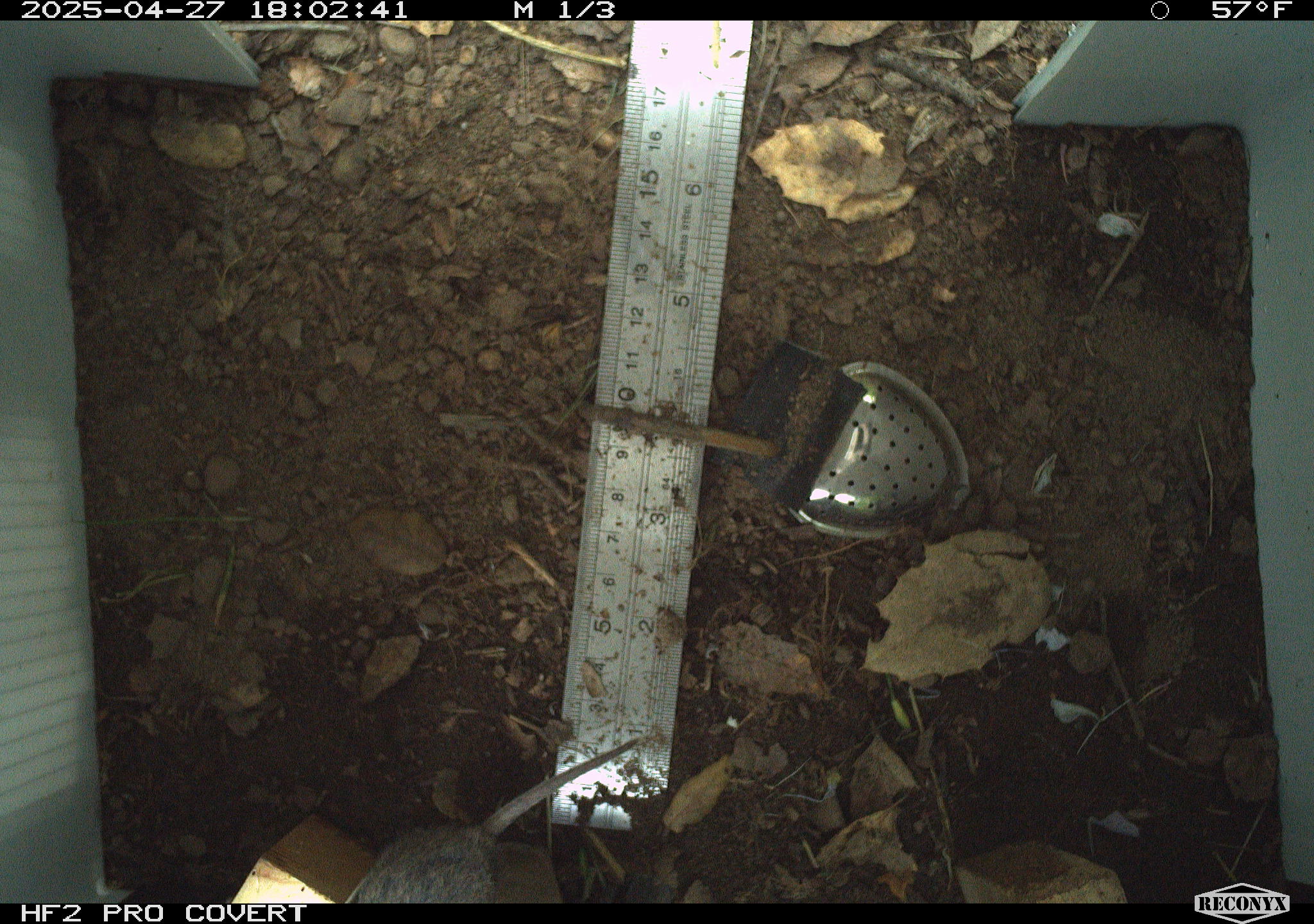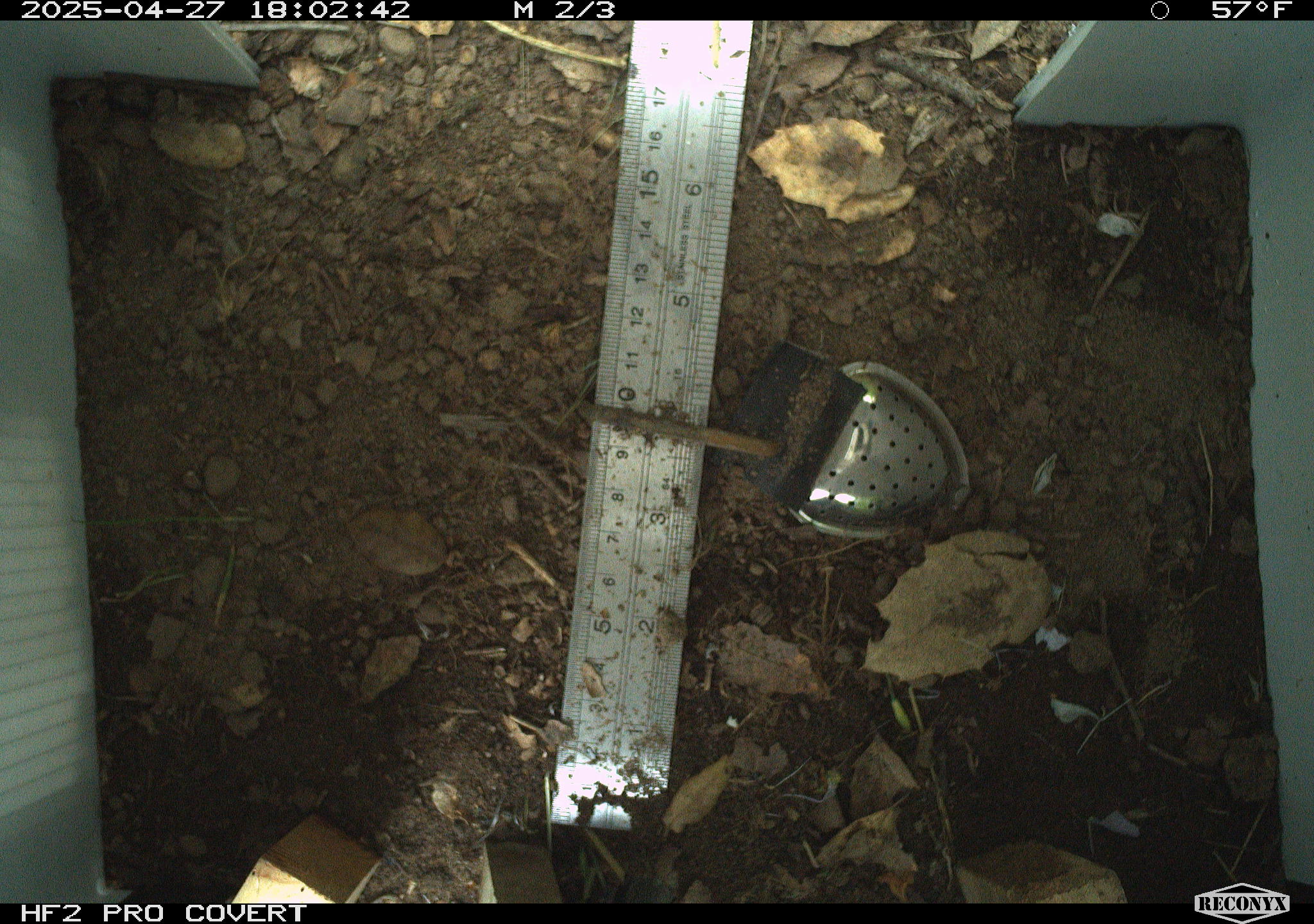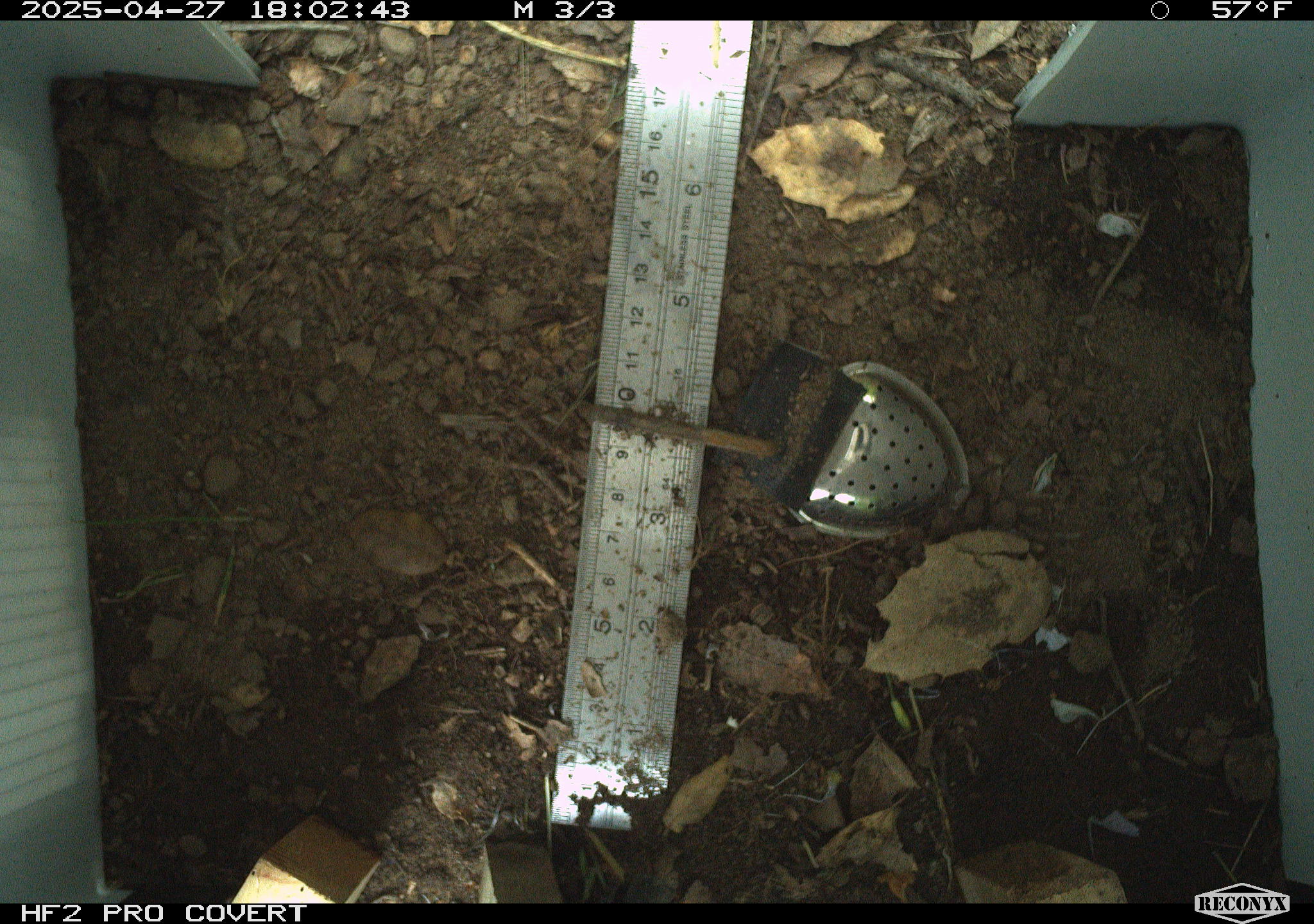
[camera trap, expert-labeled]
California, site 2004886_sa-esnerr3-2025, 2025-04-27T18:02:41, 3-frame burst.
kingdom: Animalia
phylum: Chordata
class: Mammalia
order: Rodentia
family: Cricetidae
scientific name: Arvicolinae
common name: voles, lemmings, and muskrats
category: arvicolinae subfamily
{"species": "arvicolinae subfamily (voles, lemmings, and muskrats) (Arvicolinae)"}